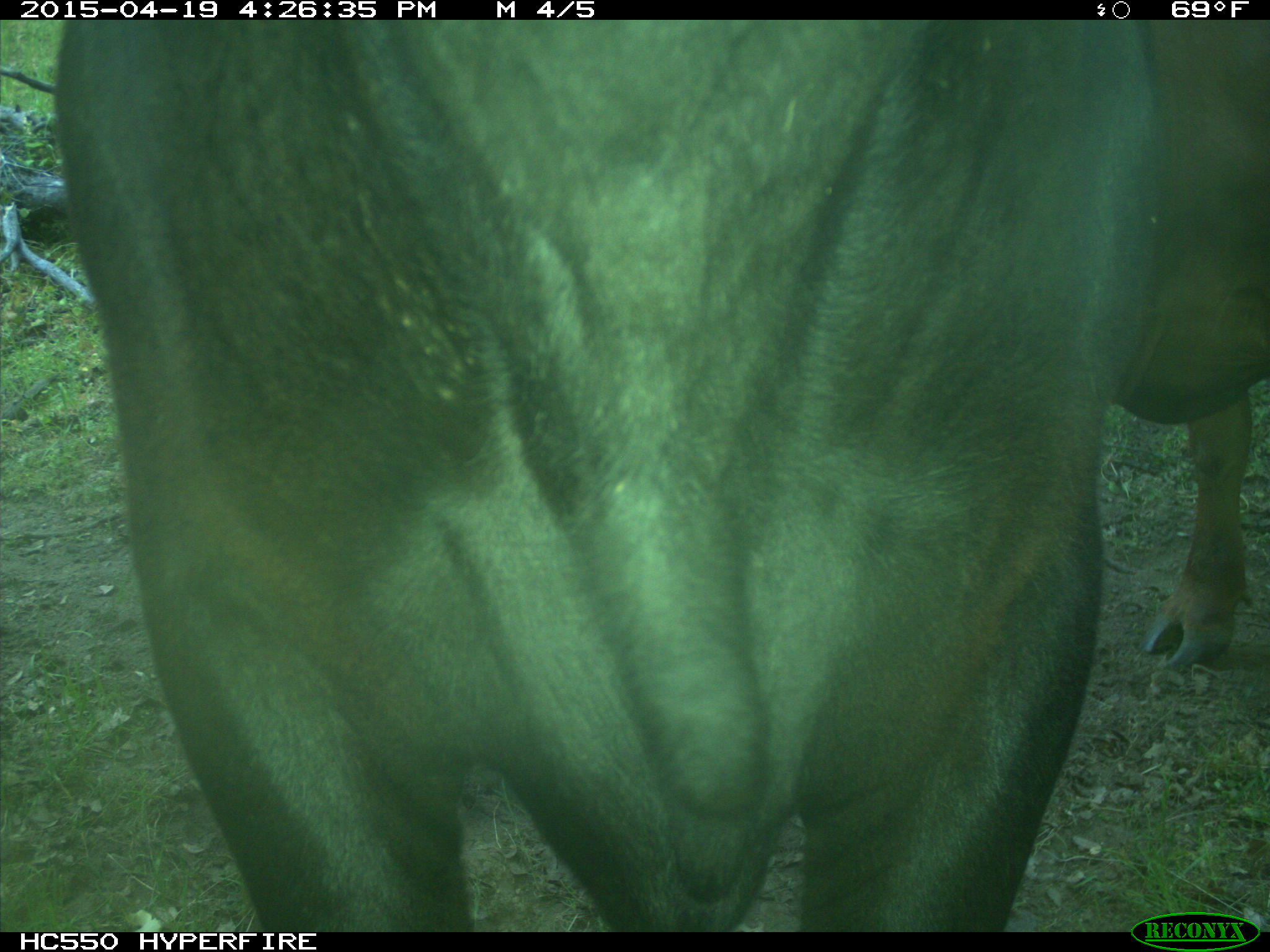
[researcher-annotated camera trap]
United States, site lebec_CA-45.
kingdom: Animalia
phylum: Chordata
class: Mammalia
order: Artiodactyla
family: Bovidae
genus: Bos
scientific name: Bos taurus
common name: domestic cow